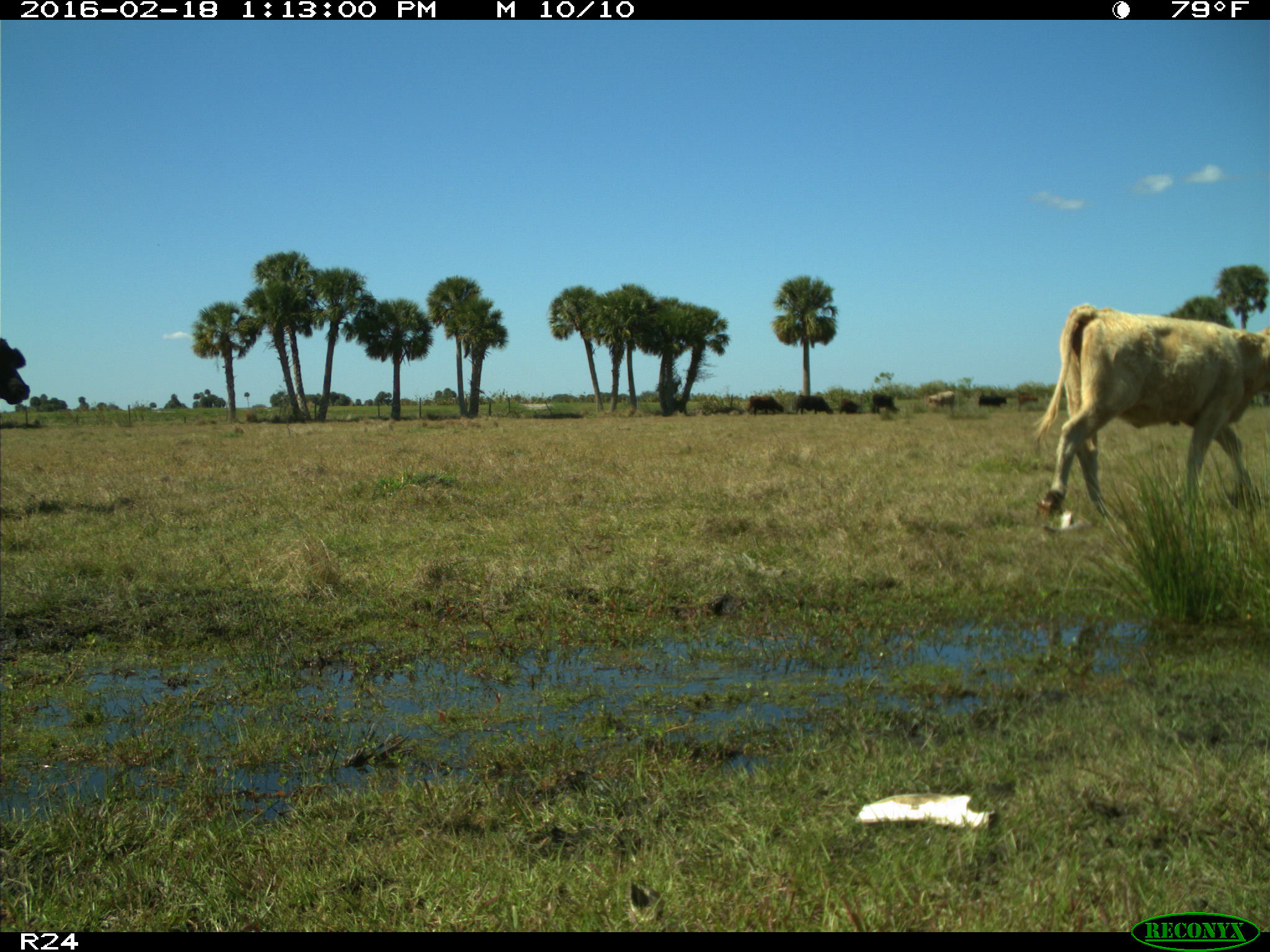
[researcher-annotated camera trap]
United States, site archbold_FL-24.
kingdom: Animalia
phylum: Chordata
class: Mammalia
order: Artiodactyla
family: Bovidae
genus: Bos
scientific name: Bos taurus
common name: domestic cow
Bos taurus (domestic cow).